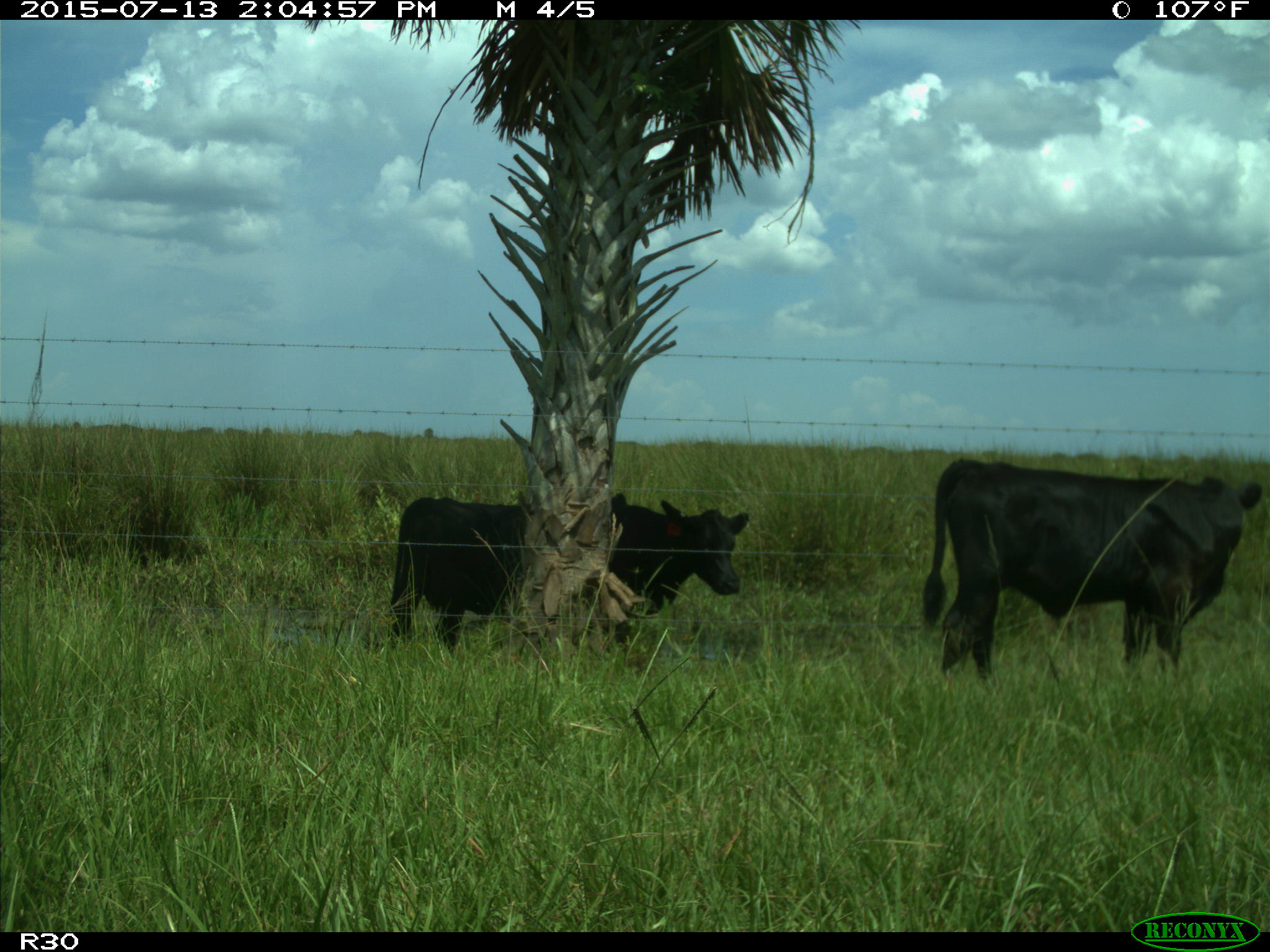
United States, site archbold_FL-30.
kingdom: Animalia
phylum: Chordata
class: Mammalia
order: Artiodactyla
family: Bovidae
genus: Bos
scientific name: Bos taurus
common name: domestic cow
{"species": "Bos taurus (domestic cow)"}